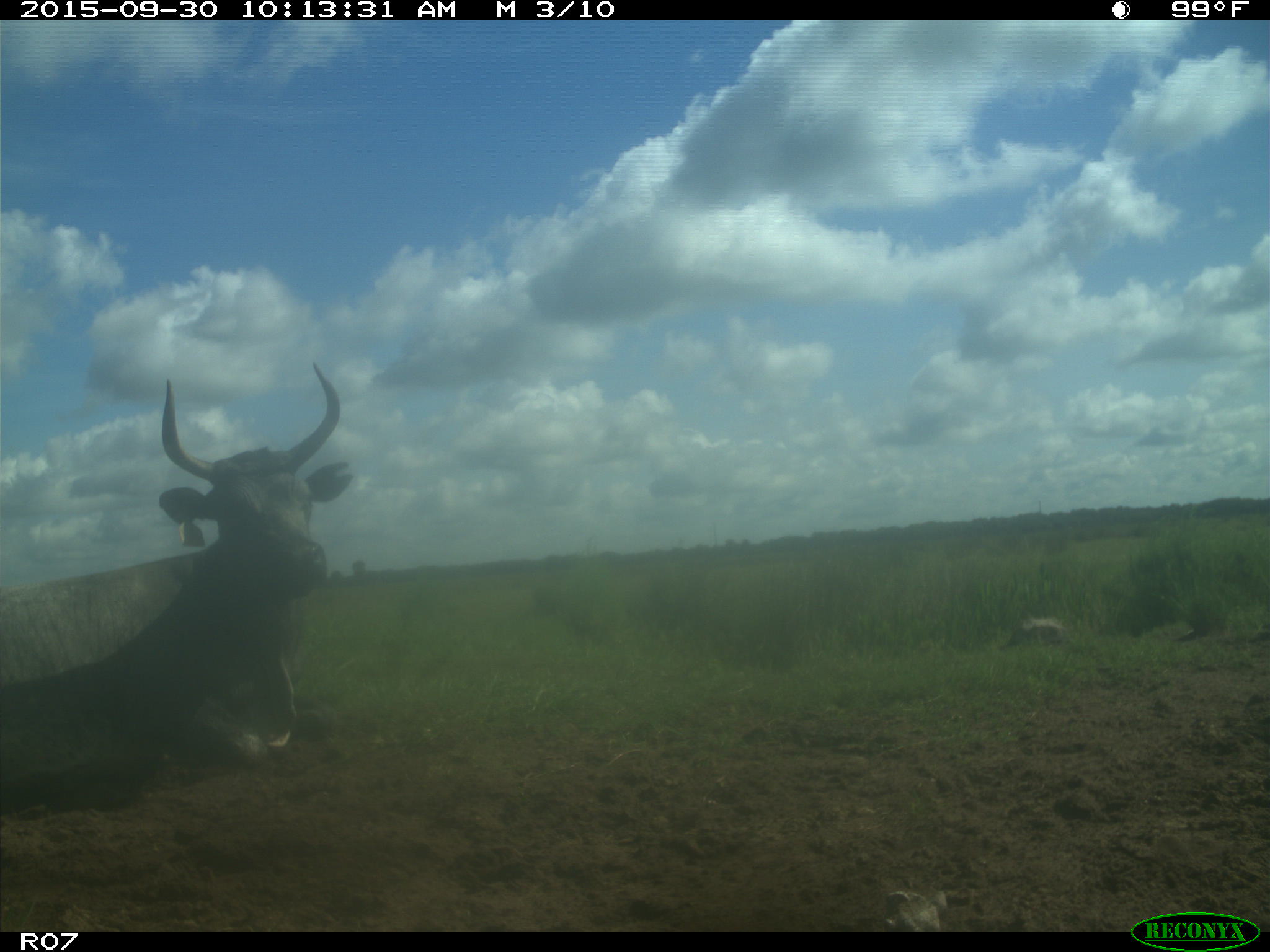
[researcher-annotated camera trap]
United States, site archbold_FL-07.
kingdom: Animalia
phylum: Chordata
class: Mammalia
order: Artiodactyla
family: Bovidae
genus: Bos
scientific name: Bos taurus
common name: domestic cow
Bos taurus (domestic cow).